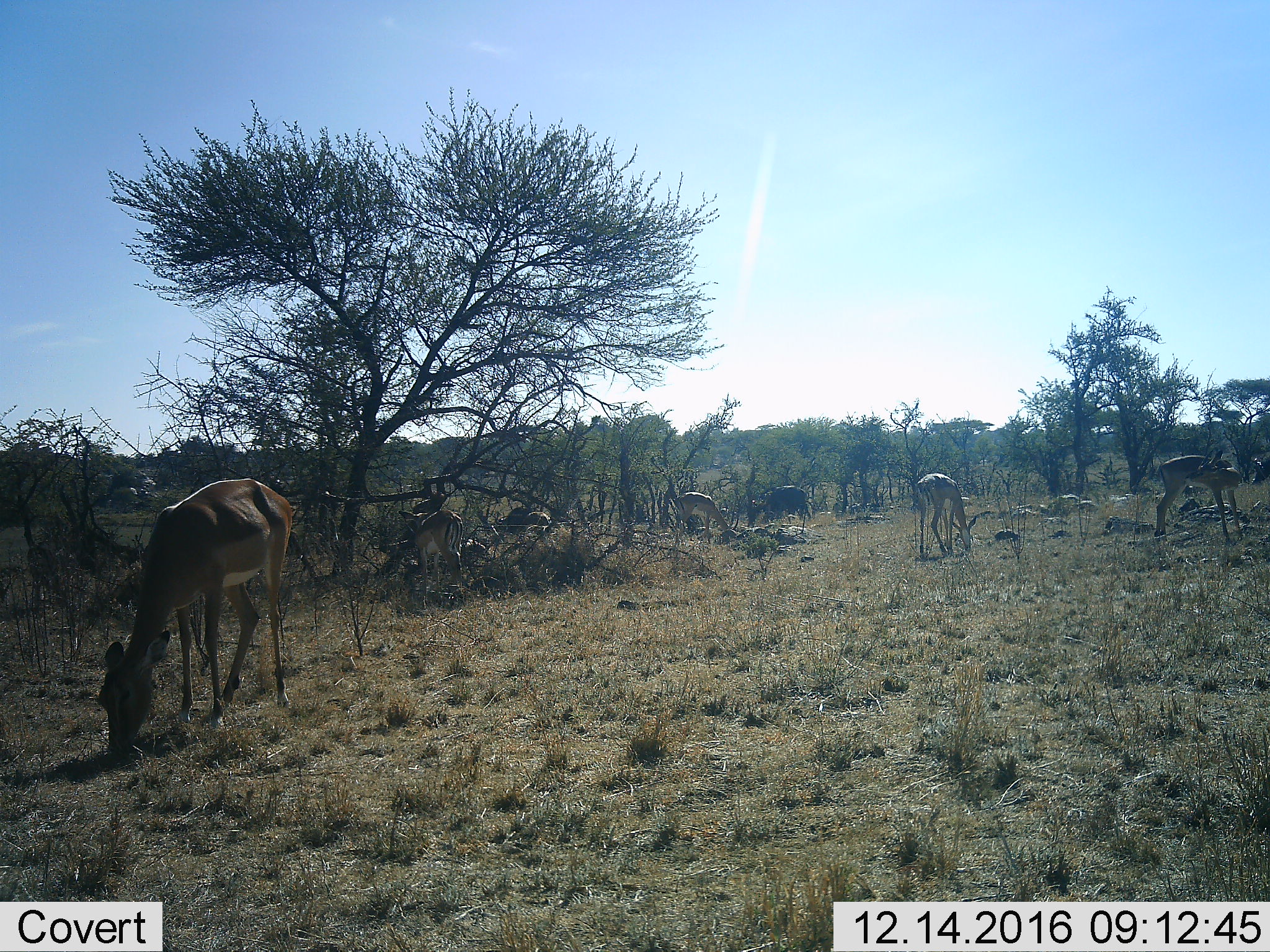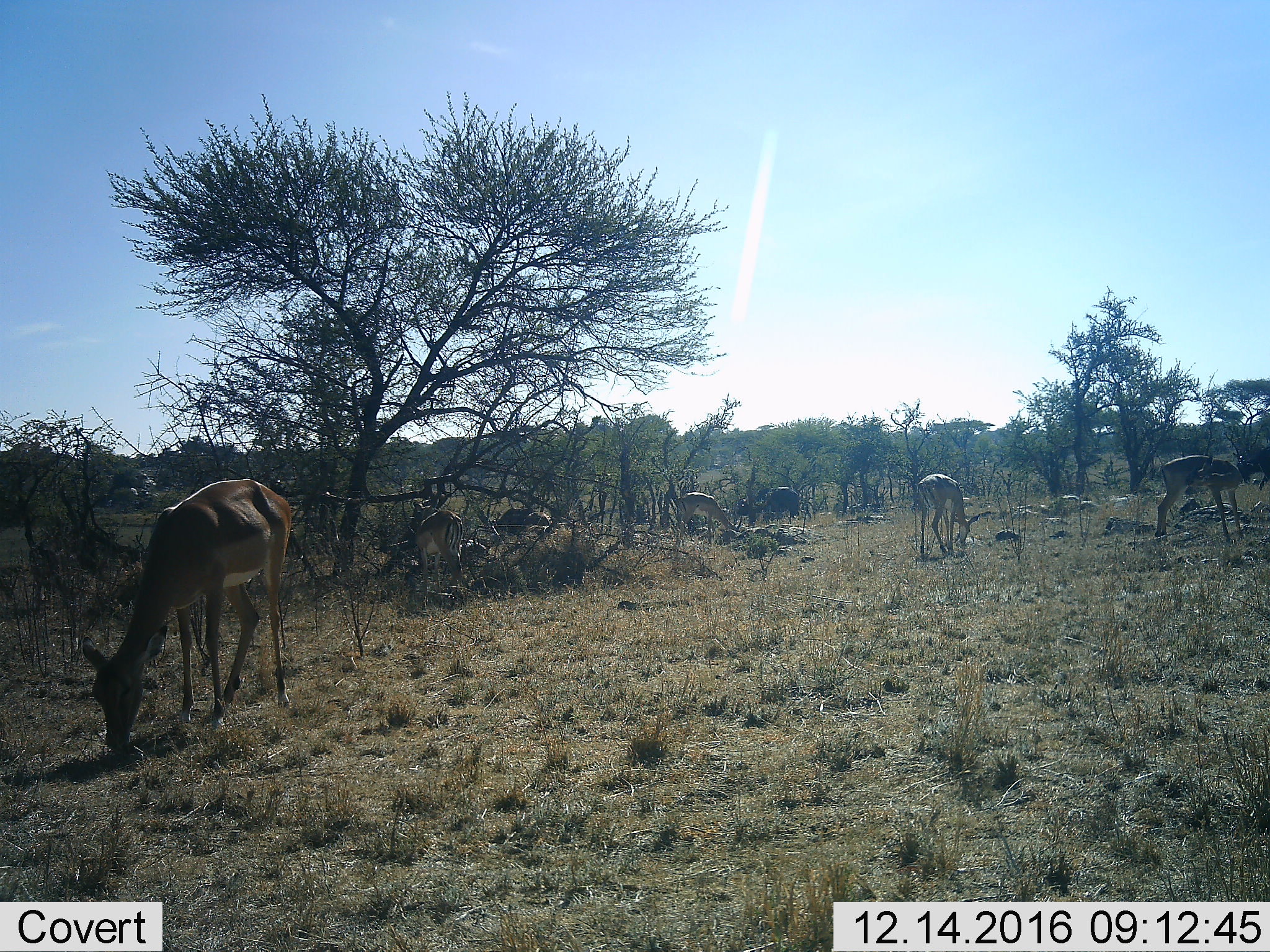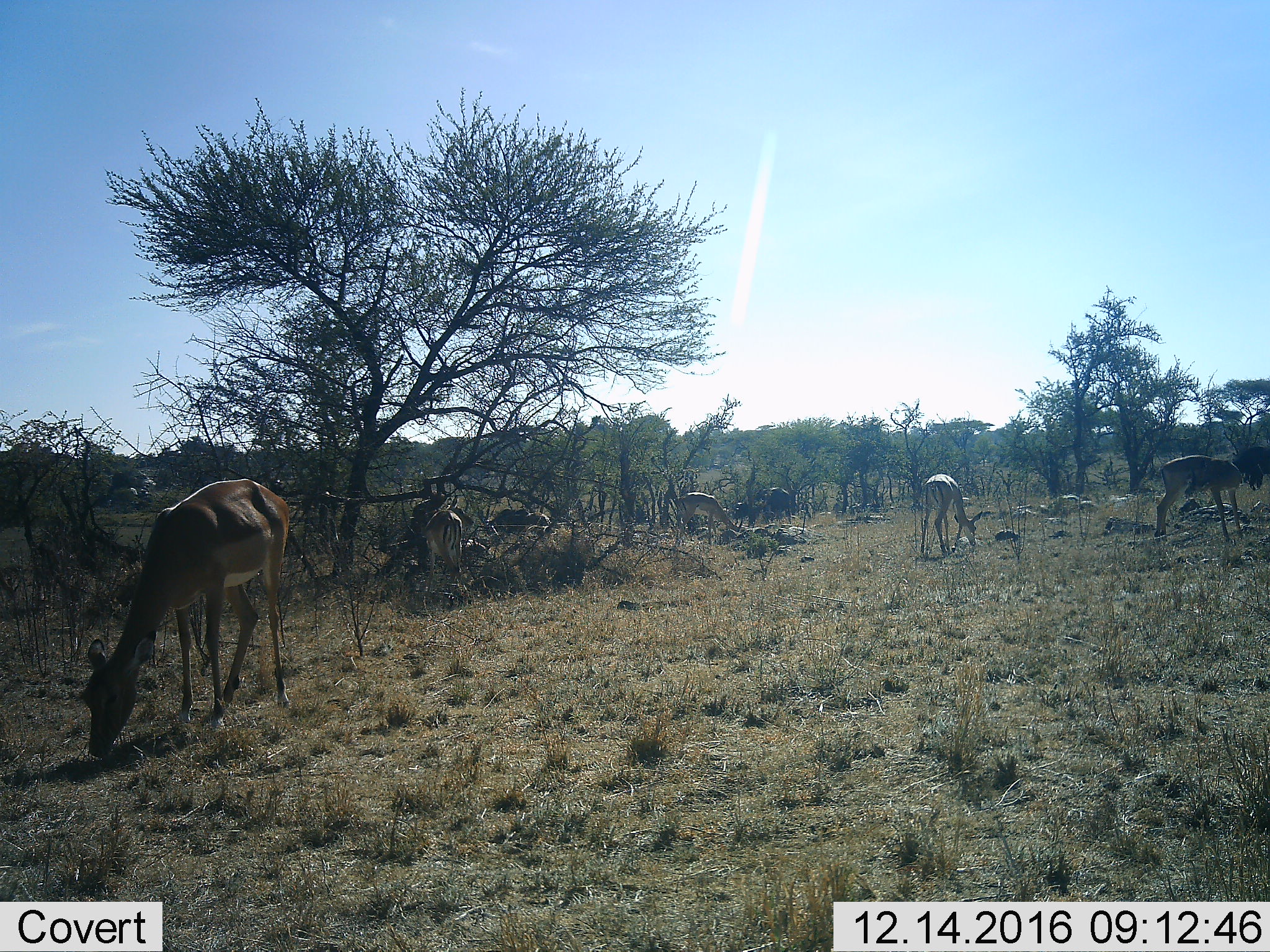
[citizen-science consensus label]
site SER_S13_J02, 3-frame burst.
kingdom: Animalia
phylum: Chordata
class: Mammalia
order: Artiodactyla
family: Bovidae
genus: Aepyceros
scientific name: Aepyceros melampus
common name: impala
Impala (Aepyceros melampus), count 6. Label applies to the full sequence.